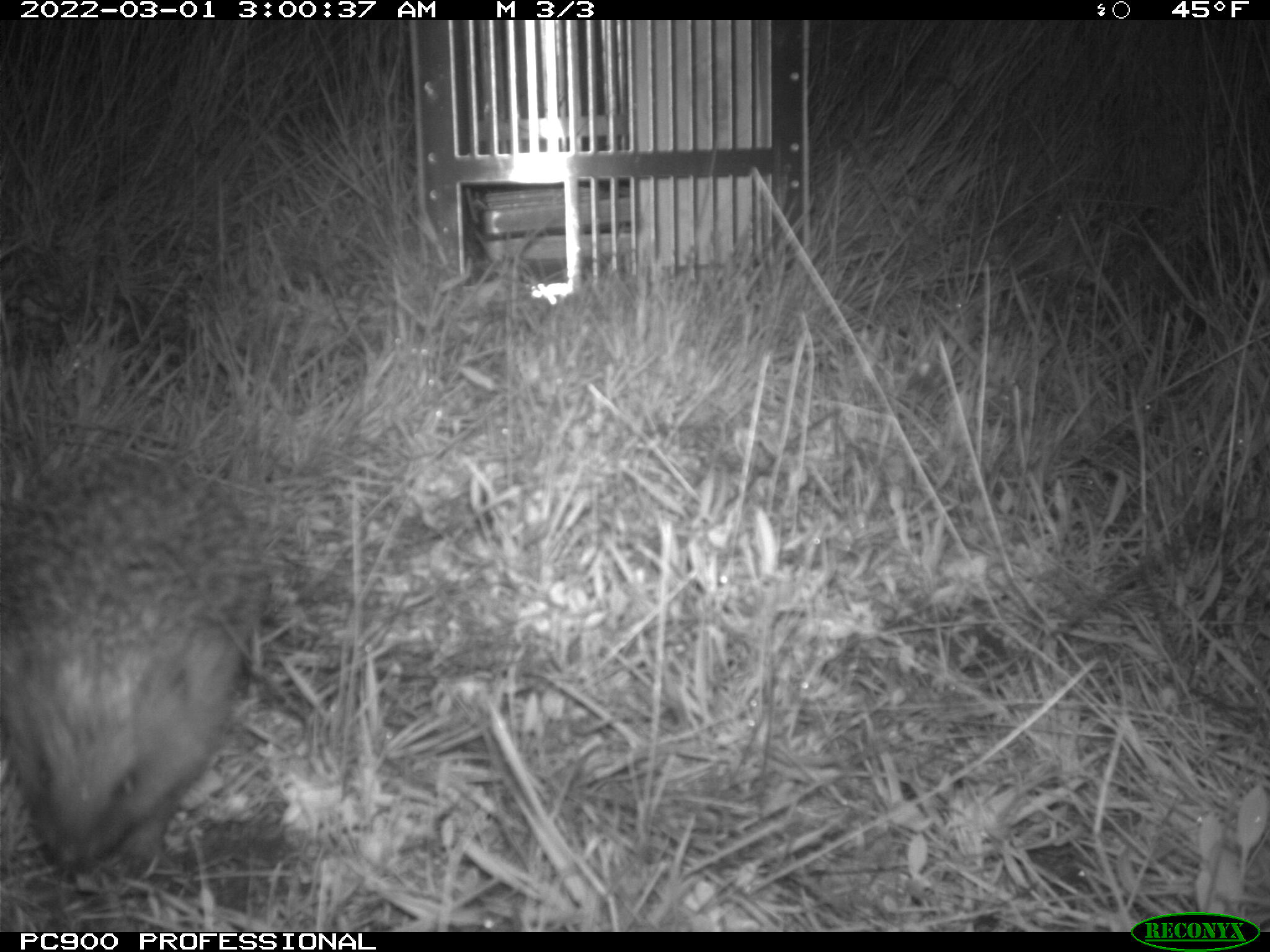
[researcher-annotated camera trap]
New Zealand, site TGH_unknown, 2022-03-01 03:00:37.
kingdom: Animalia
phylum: Chordata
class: Mammalia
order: Eulipotyphla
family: Erinaceidae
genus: Erinaceus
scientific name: Erinaceus europaeus europaeus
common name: european hedgehog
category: hedgehog